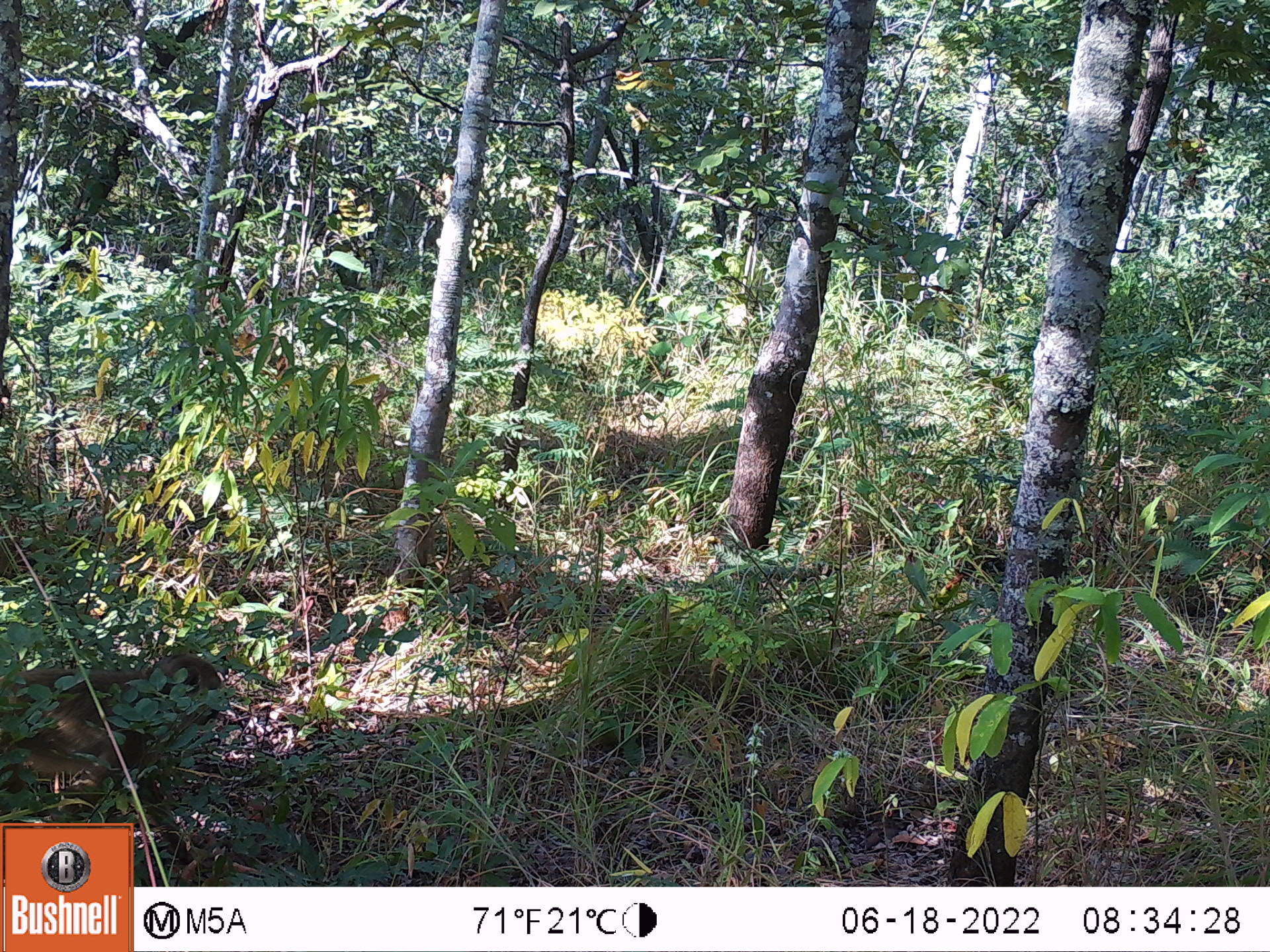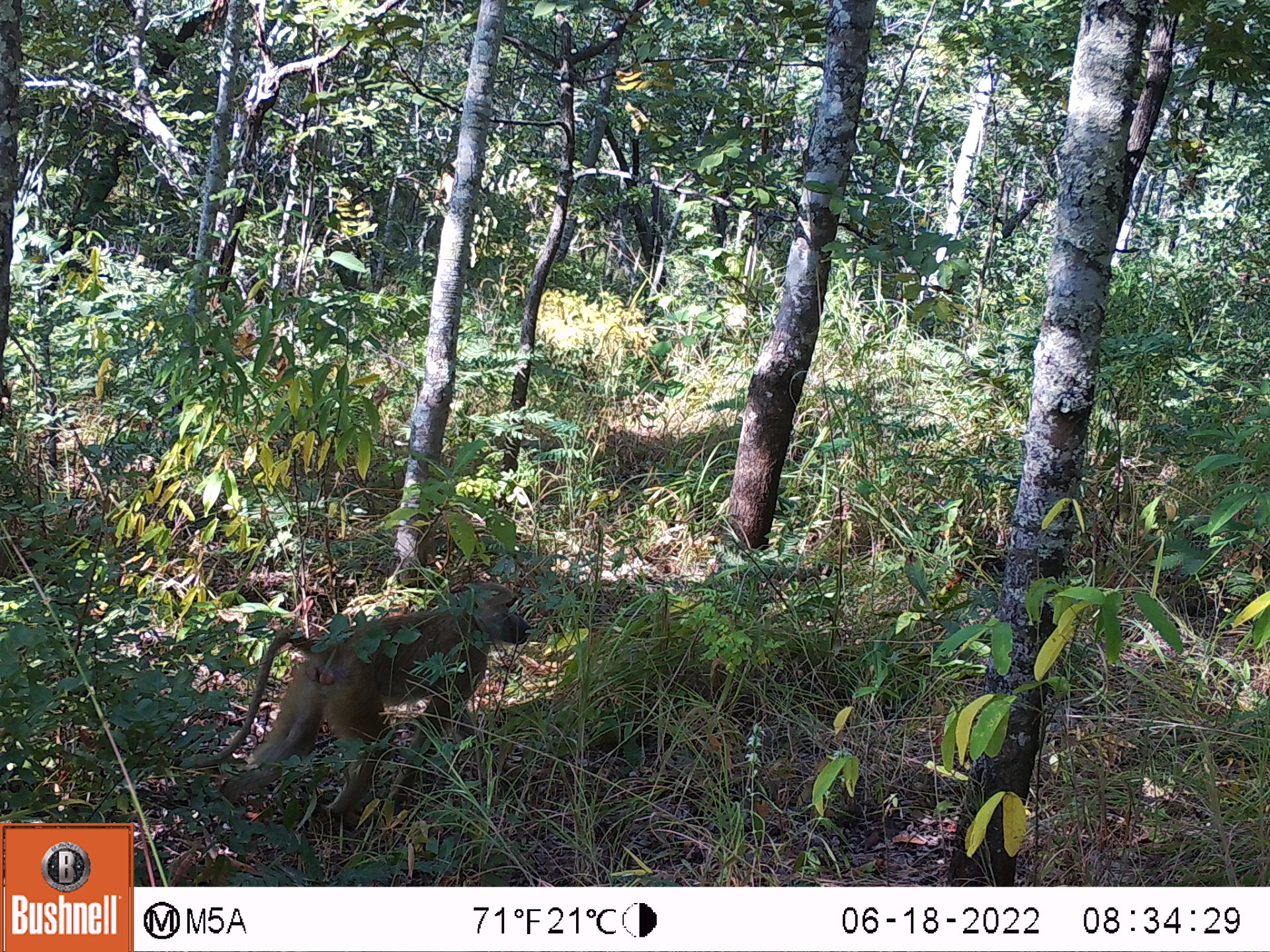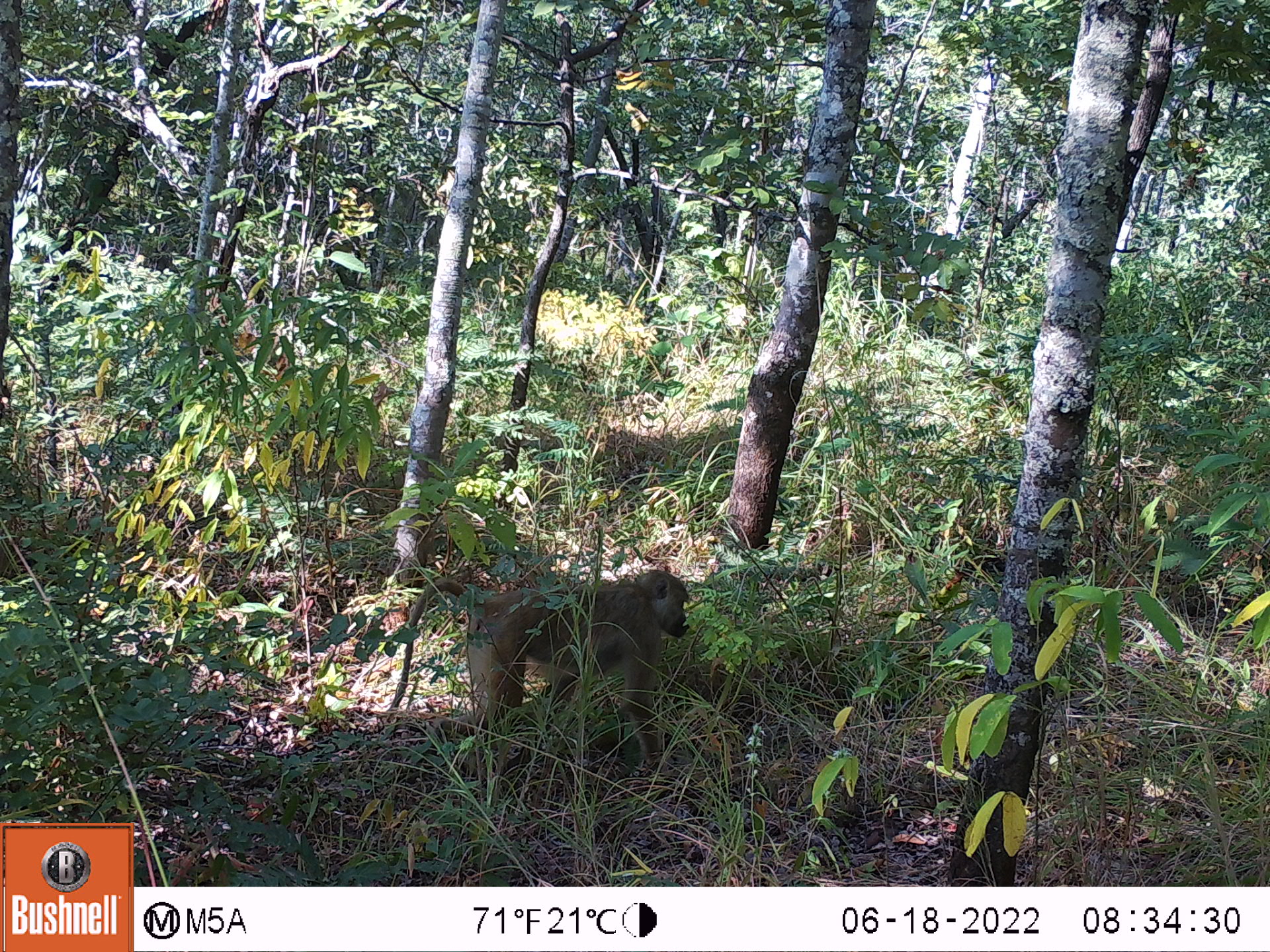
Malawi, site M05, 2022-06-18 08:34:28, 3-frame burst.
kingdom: Animalia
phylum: Chordata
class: Mammalia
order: Primates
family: Cercopithecidae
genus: Papio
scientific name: Papio cynocephalus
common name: yellow baboon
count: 1